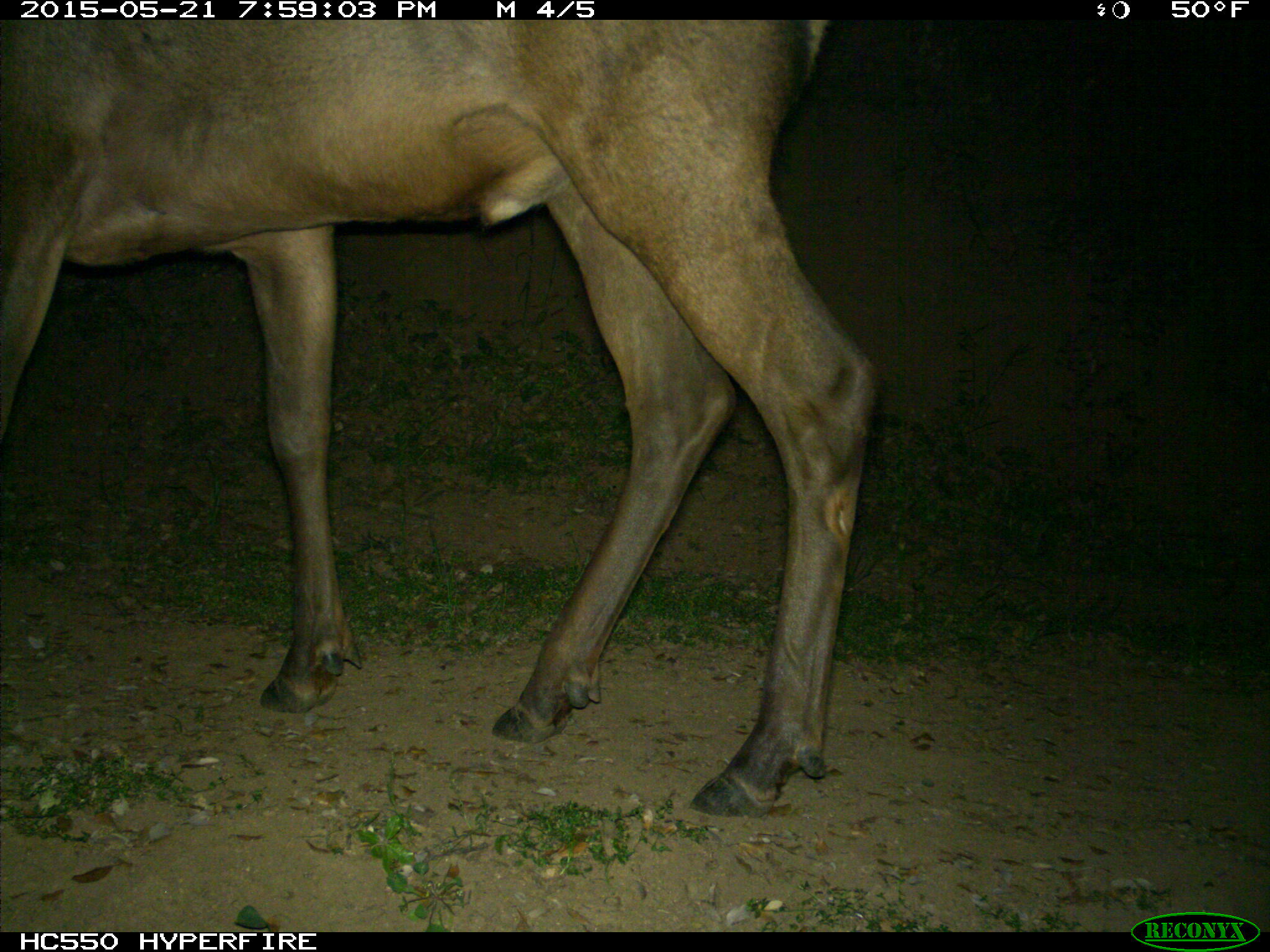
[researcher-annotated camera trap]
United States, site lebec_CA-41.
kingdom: Animalia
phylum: Chordata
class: Mammalia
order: Artiodactyla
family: Cervidae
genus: Cervus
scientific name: Cervus canadensis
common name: elk